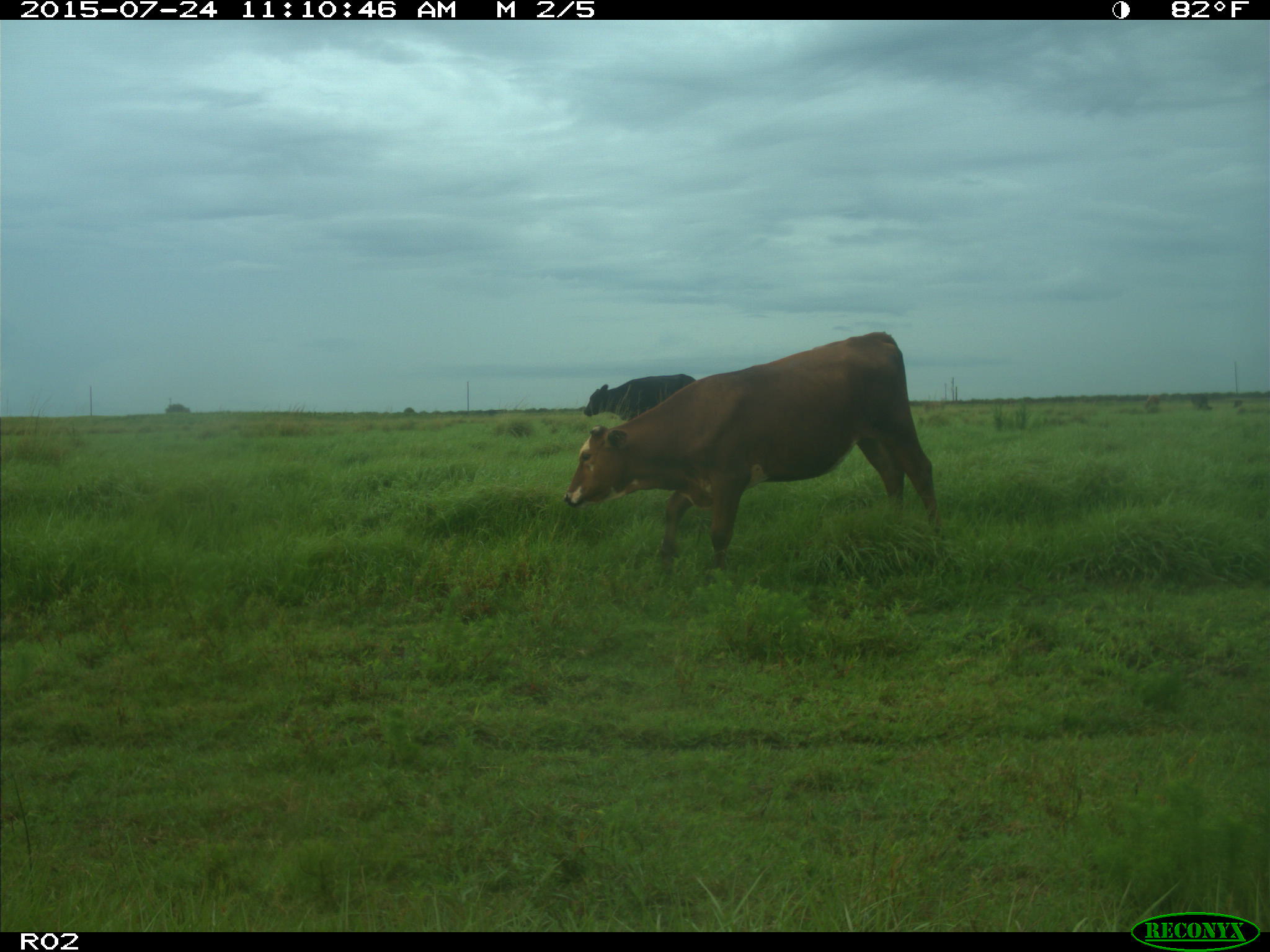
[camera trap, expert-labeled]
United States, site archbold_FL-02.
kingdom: Animalia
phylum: Chordata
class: Mammalia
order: Artiodactyla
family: Bovidae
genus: Bos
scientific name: Bos taurus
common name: domestic cow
Bos taurus (domestic cow).